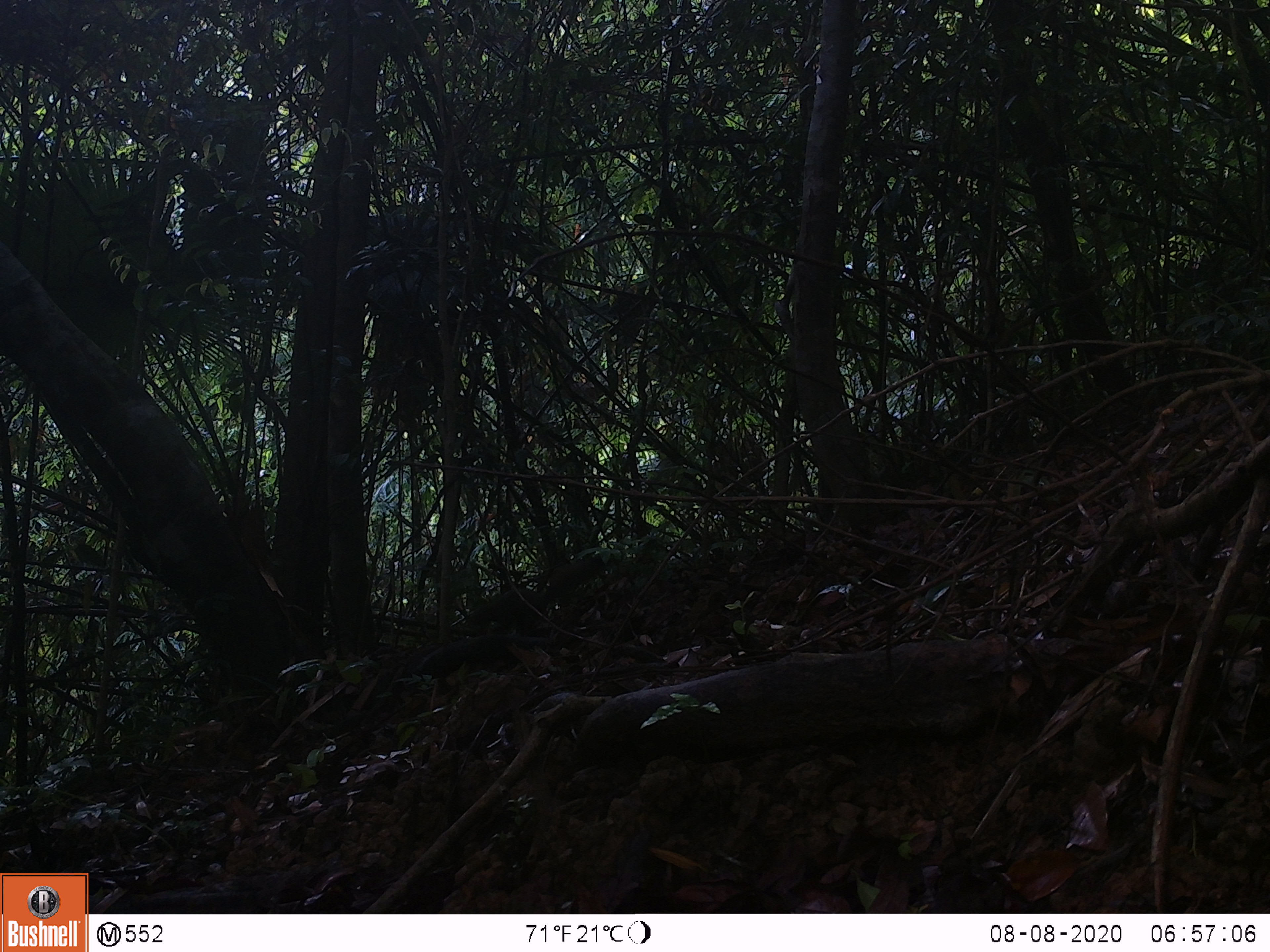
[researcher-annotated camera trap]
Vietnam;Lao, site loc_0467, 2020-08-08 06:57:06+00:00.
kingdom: Animalia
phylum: Chordata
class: Mammalia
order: Rodentia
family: Sciuridae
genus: Callosciurus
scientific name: Callosciurus erythraeus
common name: pallas's squirrel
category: pallass squirrel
Pallass squirrel (pallas's squirrel) (Callosciurus erythraeus). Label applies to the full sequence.